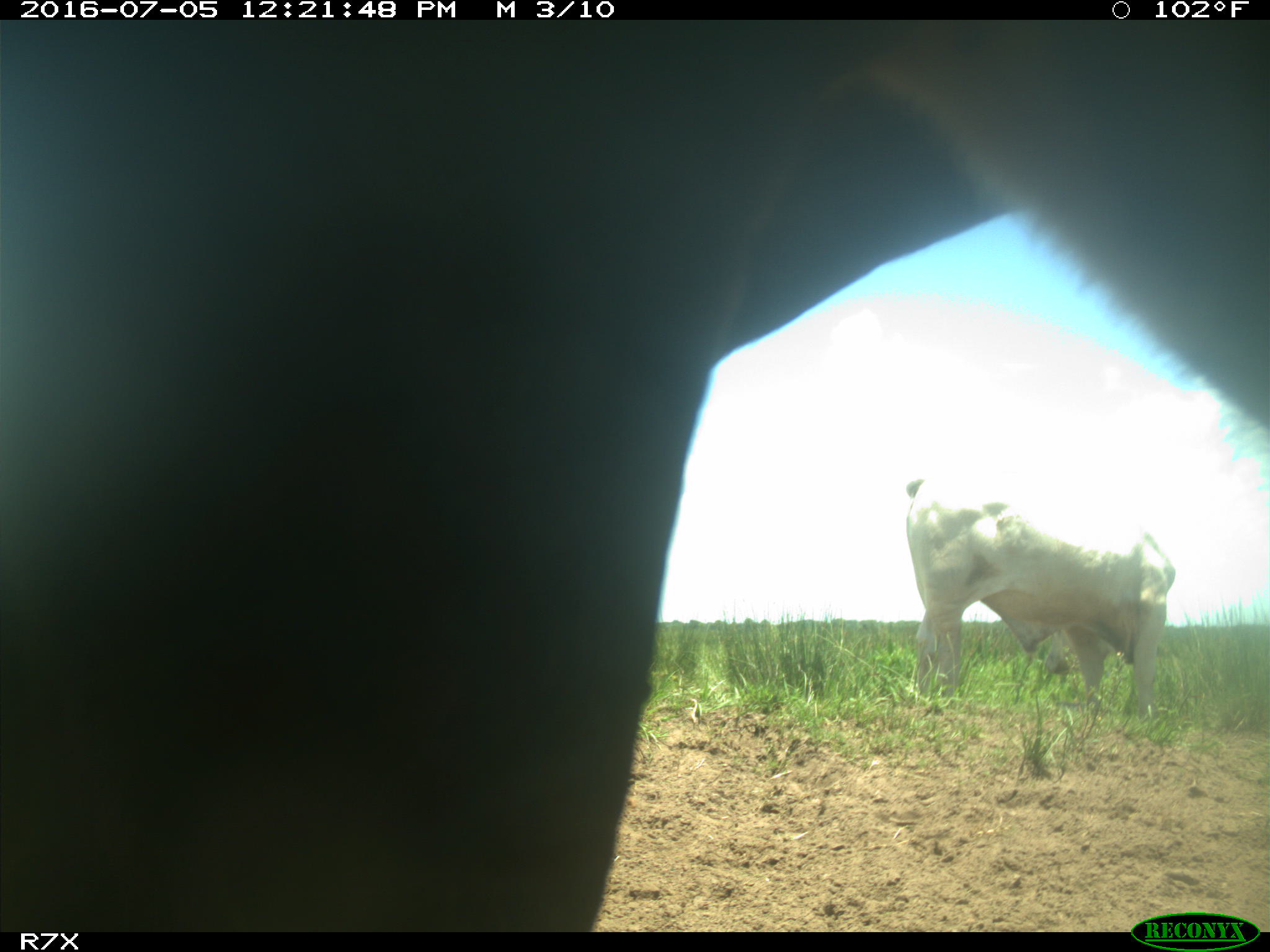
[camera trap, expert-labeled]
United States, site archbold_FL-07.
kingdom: Animalia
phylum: Chordata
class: Mammalia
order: Artiodactyla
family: Bovidae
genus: Bos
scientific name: Bos taurus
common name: domestic cow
Bos taurus (domestic cow).